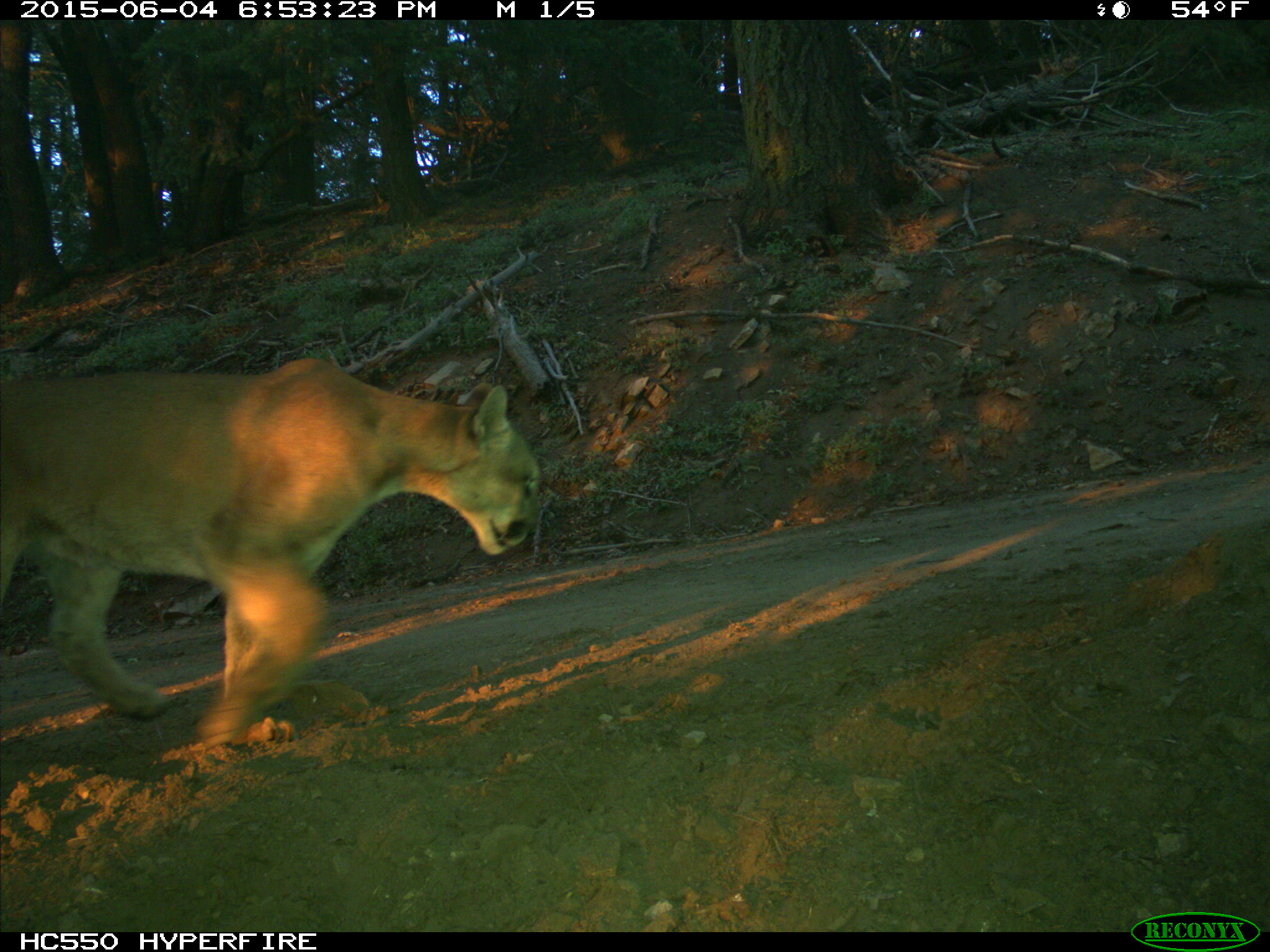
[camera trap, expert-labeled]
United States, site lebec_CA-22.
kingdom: Animalia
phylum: Chordata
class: Mammalia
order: Carnivora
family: Felidae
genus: Puma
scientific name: Puma concolor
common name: mountain lion